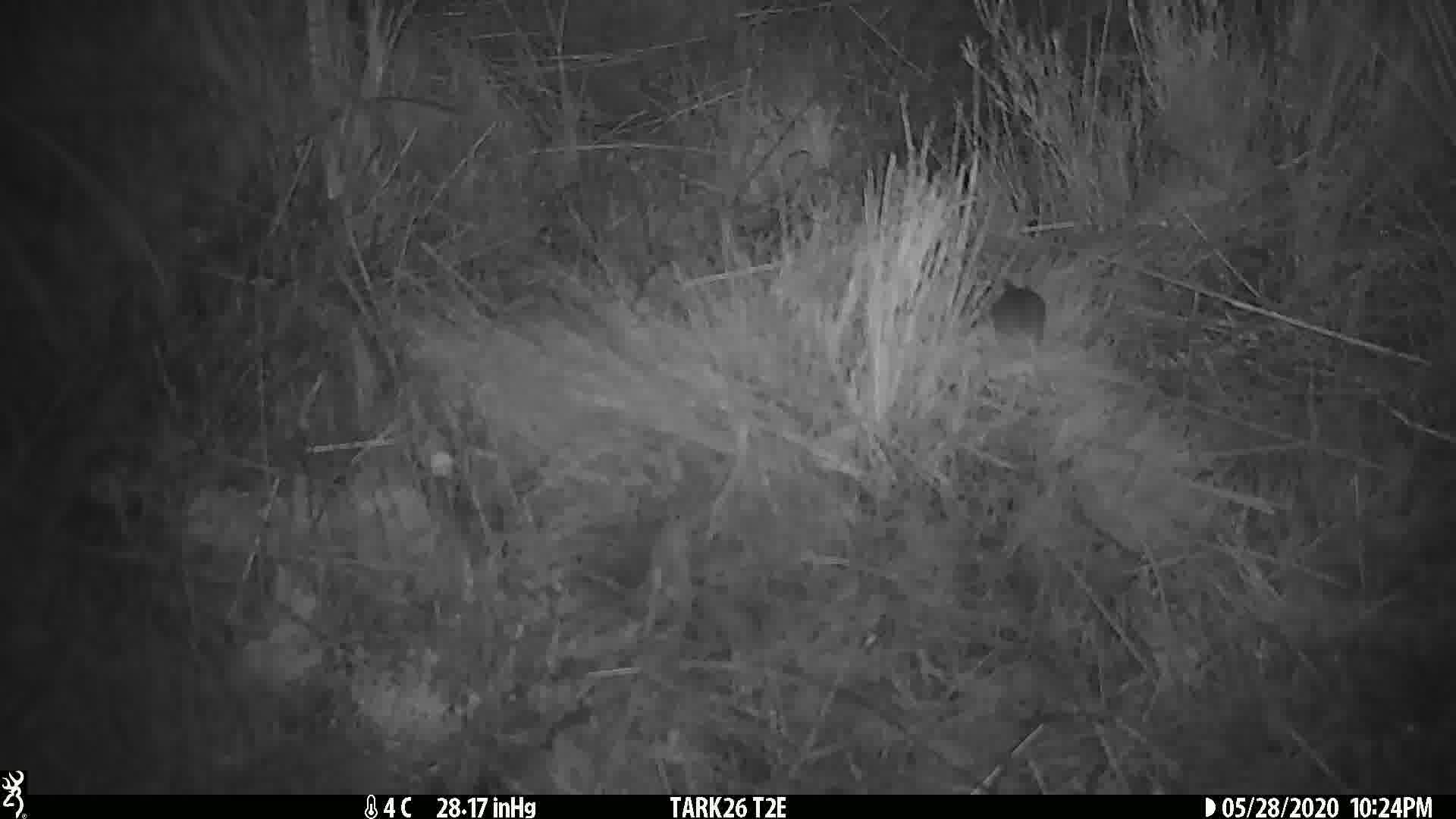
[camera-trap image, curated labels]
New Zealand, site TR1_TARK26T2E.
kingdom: Animalia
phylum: Chordata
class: Mammalia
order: Rodentia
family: Muridae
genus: Mus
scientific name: Mus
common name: mouse